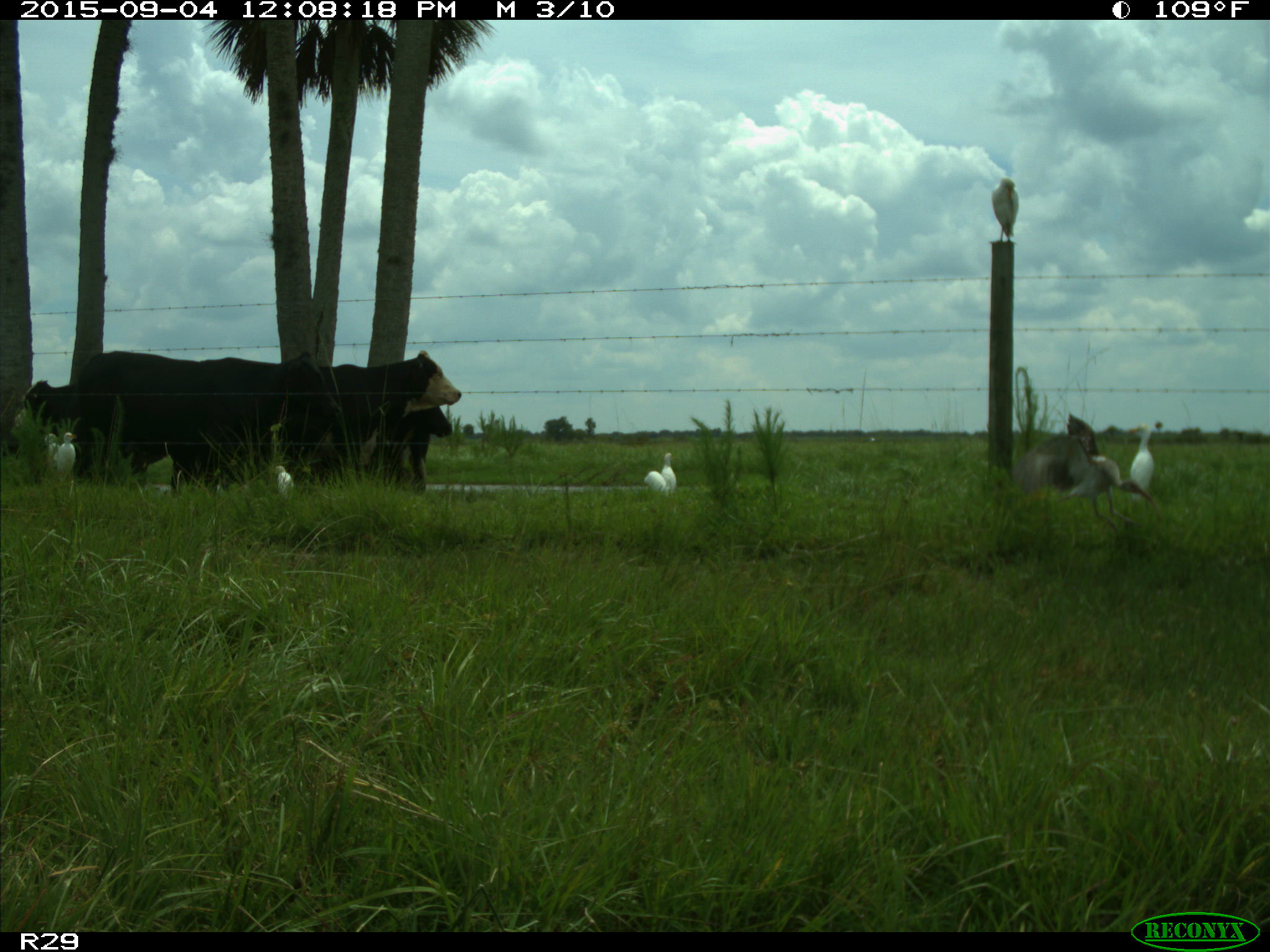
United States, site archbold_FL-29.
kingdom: Animalia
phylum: Chordata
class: Mammalia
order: Artiodactyla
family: Bovidae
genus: Bos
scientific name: Bos taurus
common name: domestic cow